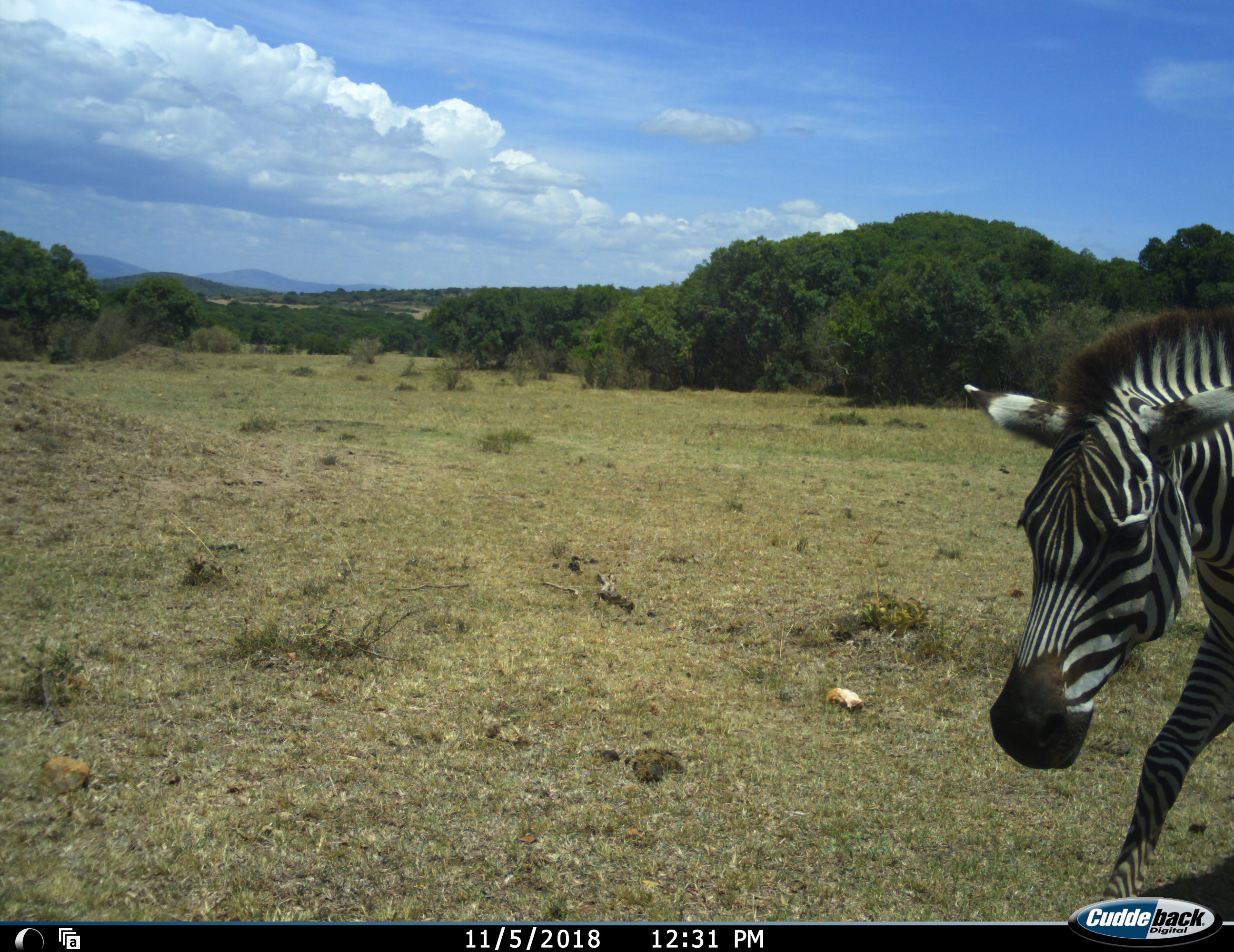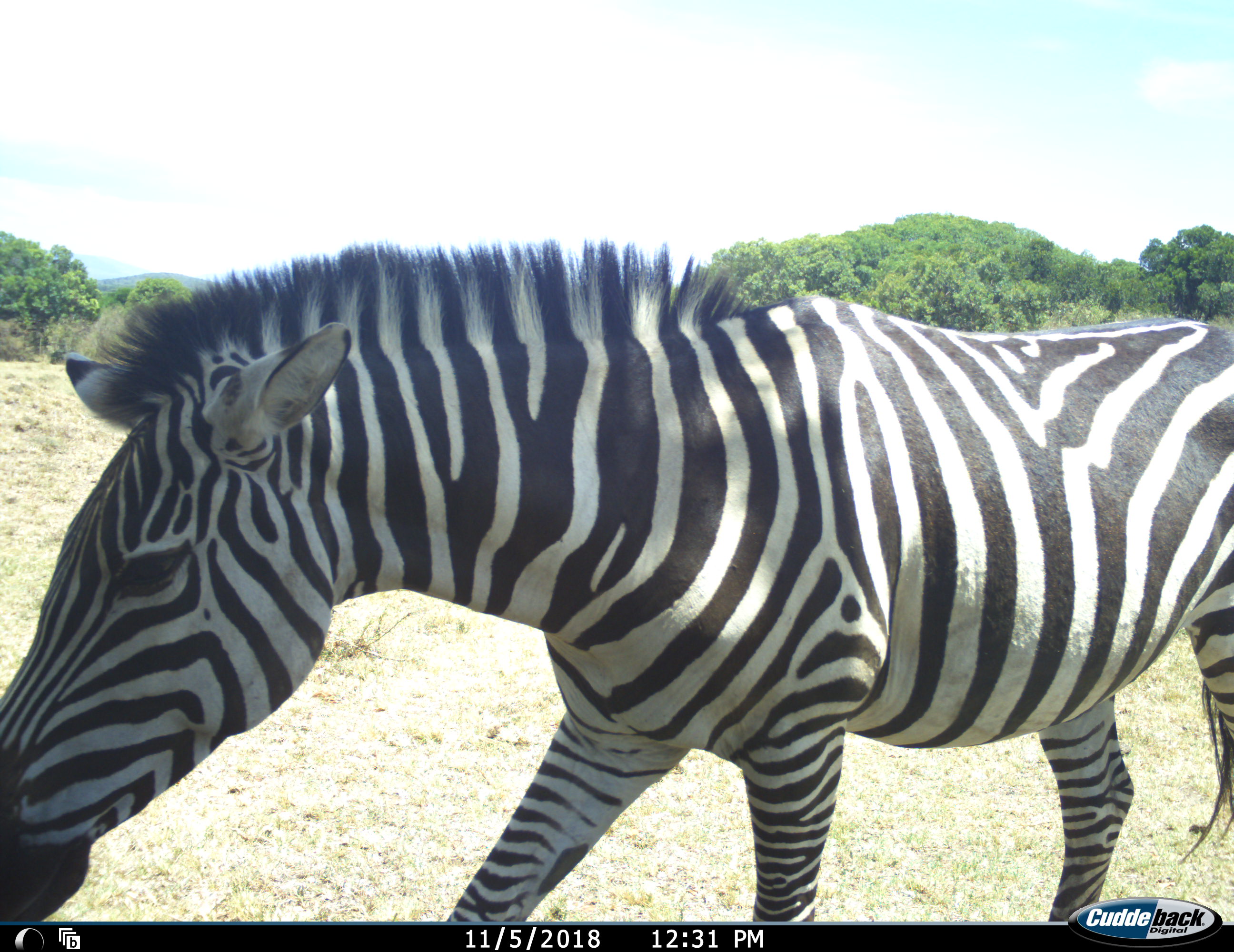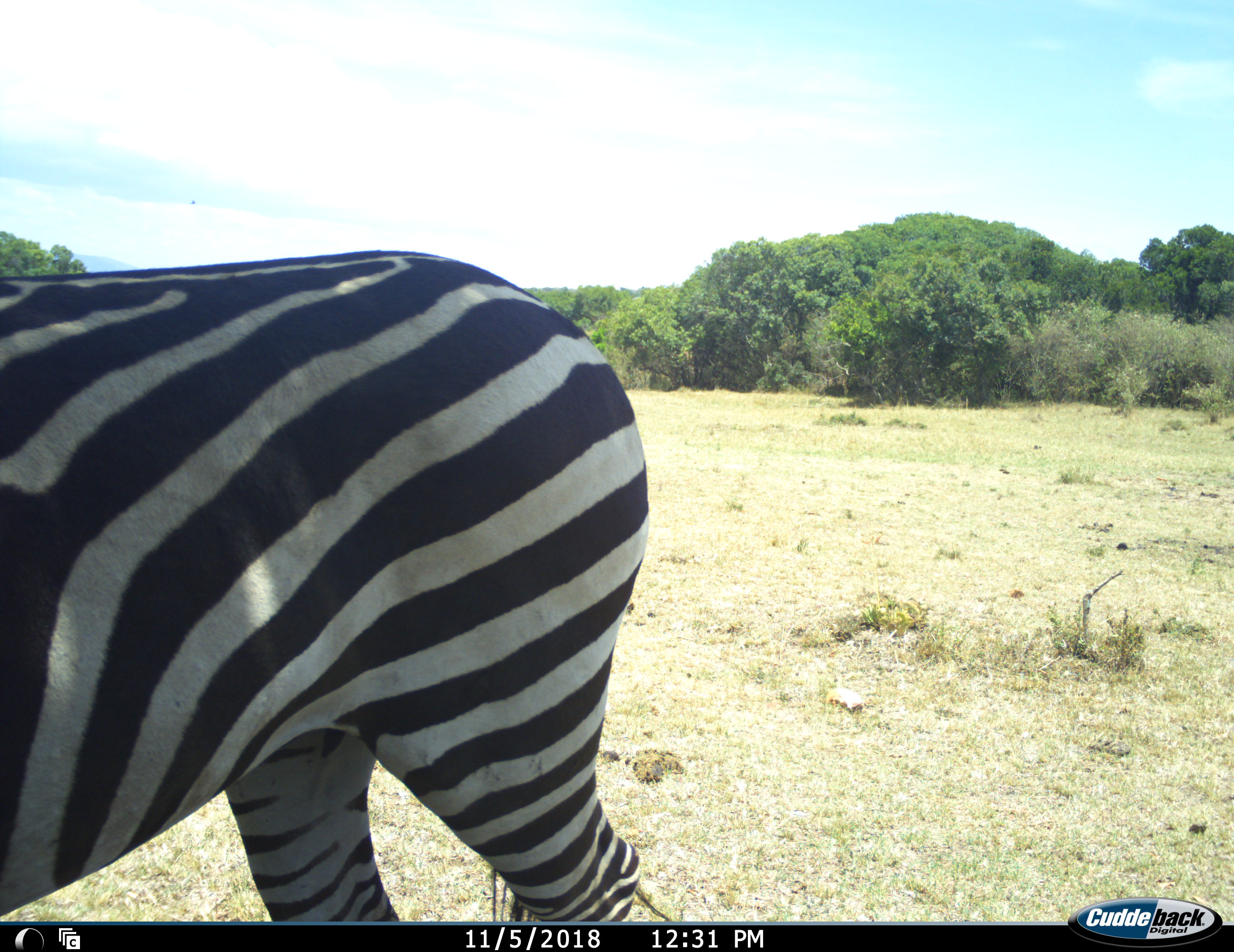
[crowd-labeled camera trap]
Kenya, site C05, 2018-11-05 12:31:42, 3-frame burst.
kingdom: Animalia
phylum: Chordata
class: Mammalia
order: Perissodactyla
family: Equidae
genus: Equus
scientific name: Equus quagga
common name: plains zebra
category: zebra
Zebra (plains zebra) (Equus quagga), count 1. Behavior (volunteer vote fractions): standing 20%, resting 0%, moving 100%, interacting 0%. Young present (vote fraction): 0%. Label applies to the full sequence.